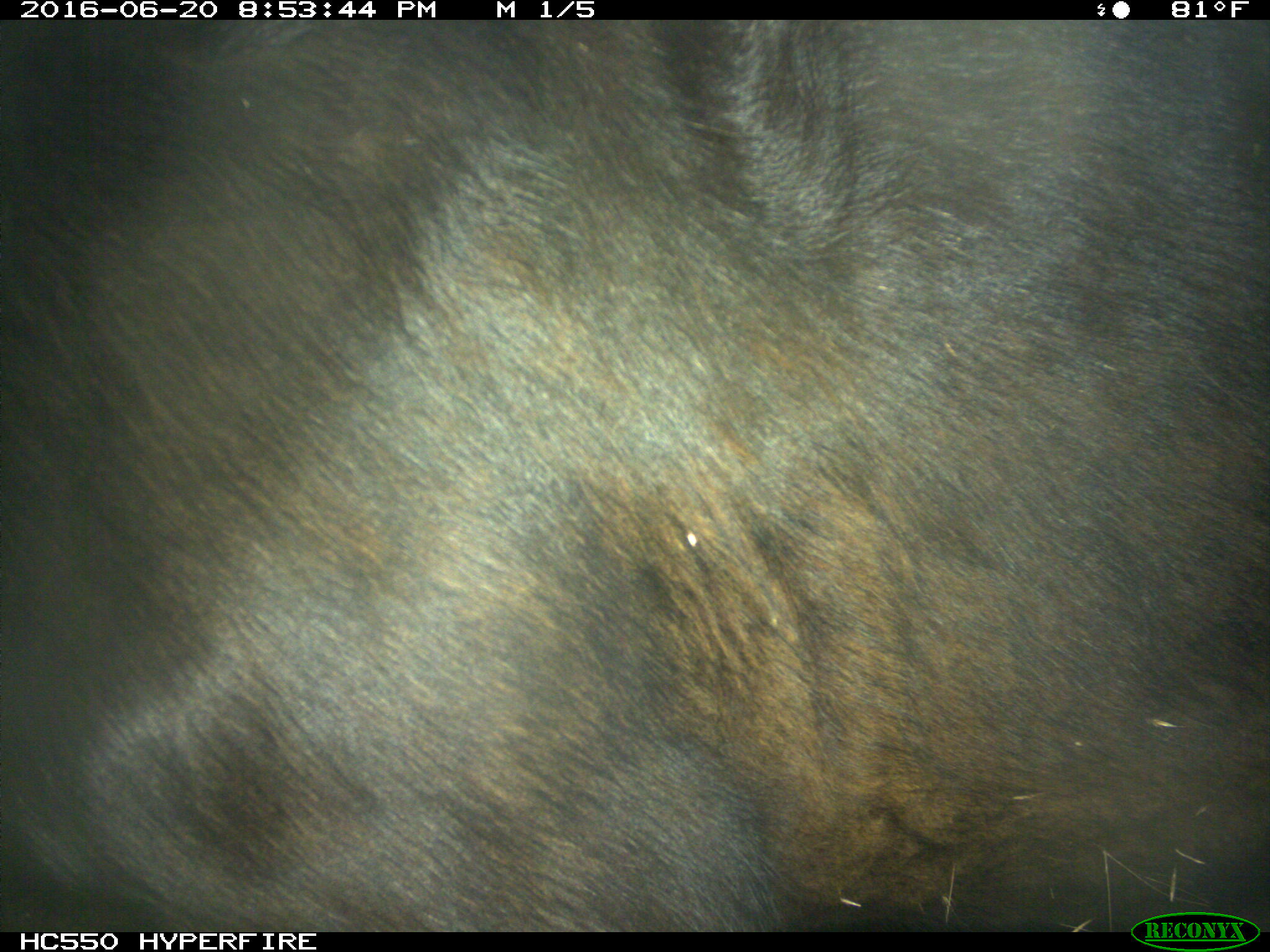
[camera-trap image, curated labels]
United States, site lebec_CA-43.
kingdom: Animalia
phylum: Chordata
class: Mammalia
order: Artiodactyla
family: Bovidae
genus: Bos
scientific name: Bos taurus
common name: domestic cow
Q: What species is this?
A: Bos taurus (domestic cow).